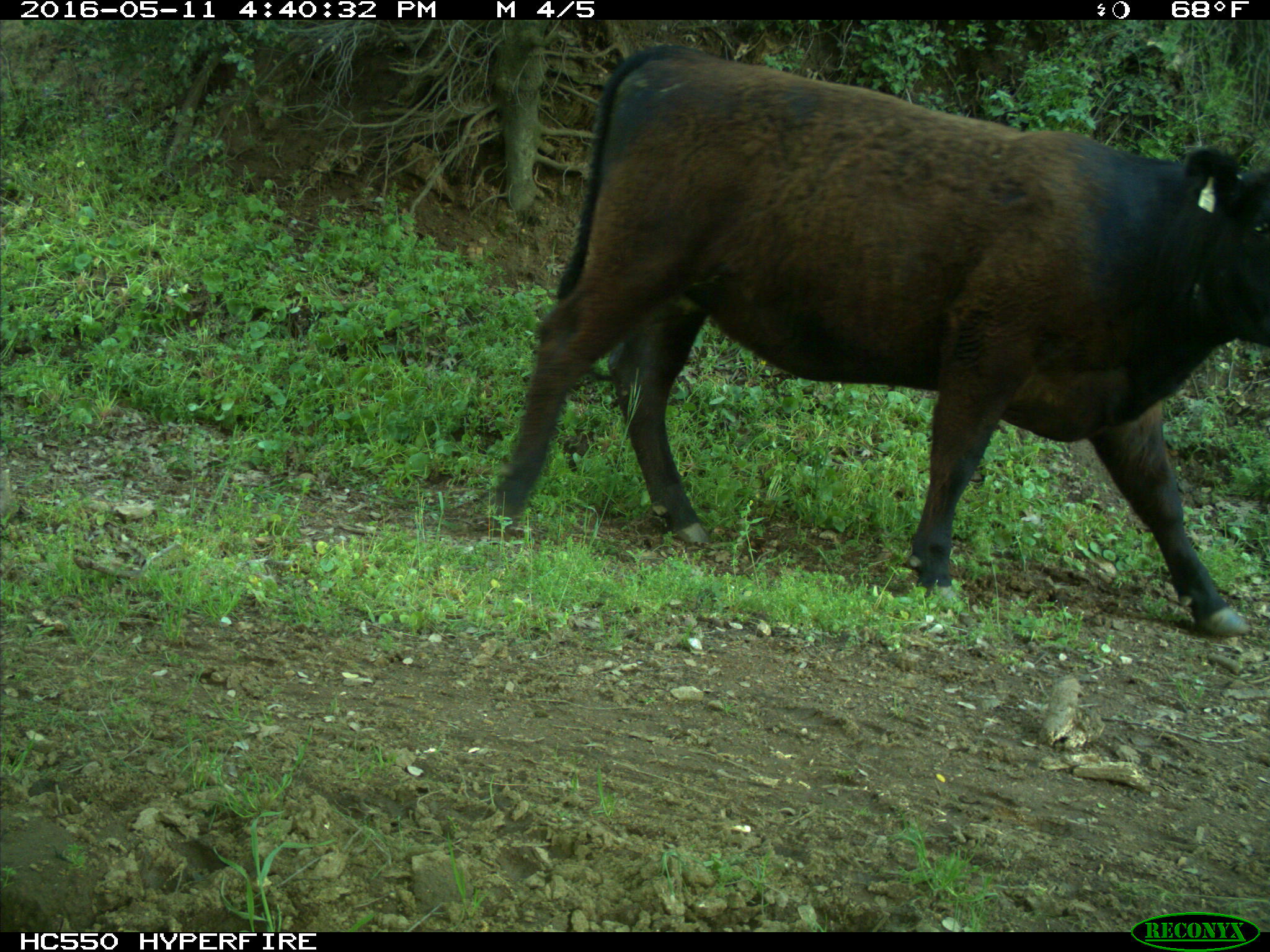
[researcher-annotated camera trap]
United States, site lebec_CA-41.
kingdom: Animalia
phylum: Chordata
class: Mammalia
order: Artiodactyla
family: Bovidae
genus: Bos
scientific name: Bos taurus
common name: domestic cow